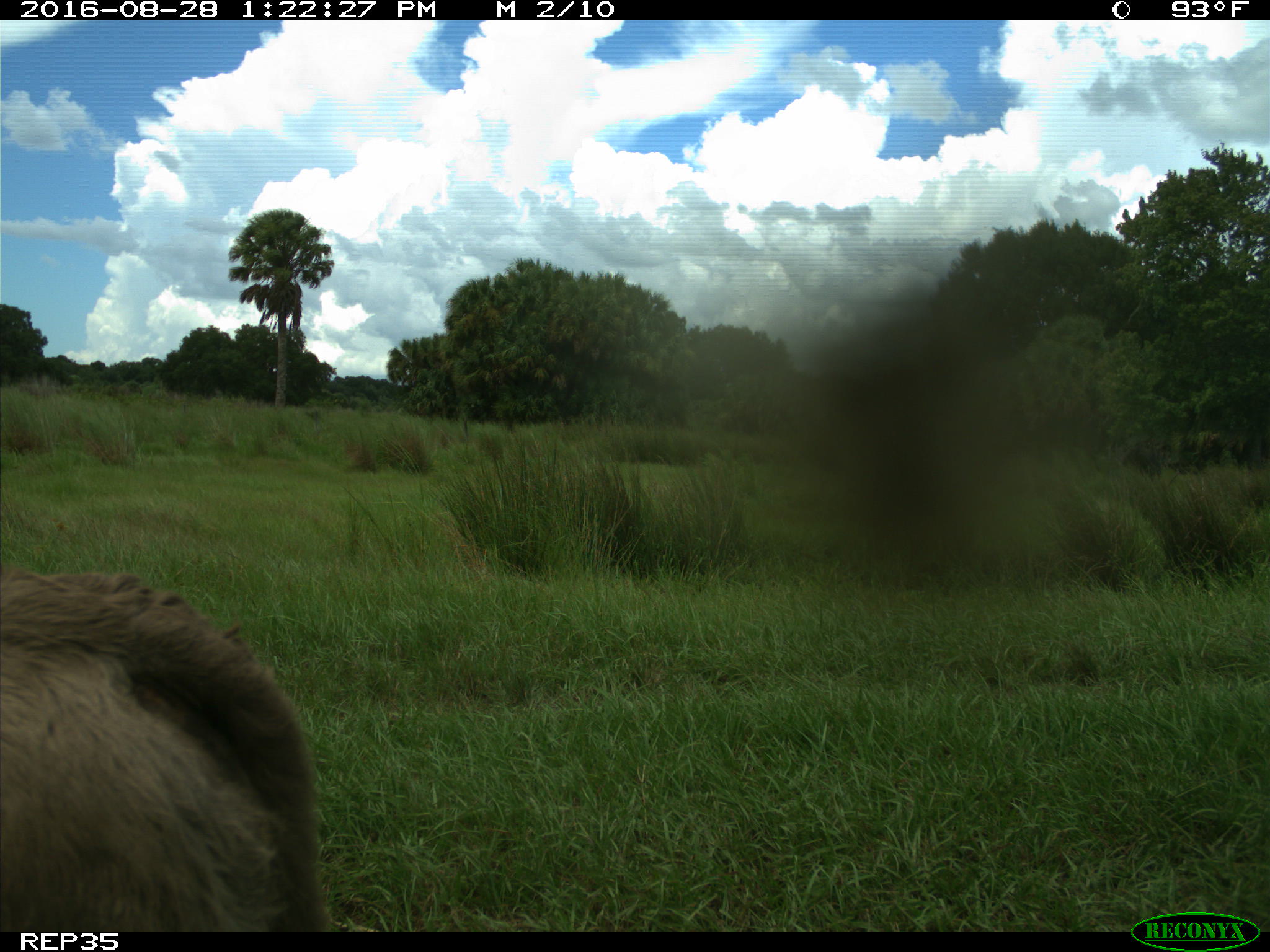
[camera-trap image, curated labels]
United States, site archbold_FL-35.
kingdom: Animalia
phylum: Chordata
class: Mammalia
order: Artiodactyla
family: Bovidae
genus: Bos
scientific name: Bos taurus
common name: domestic cow